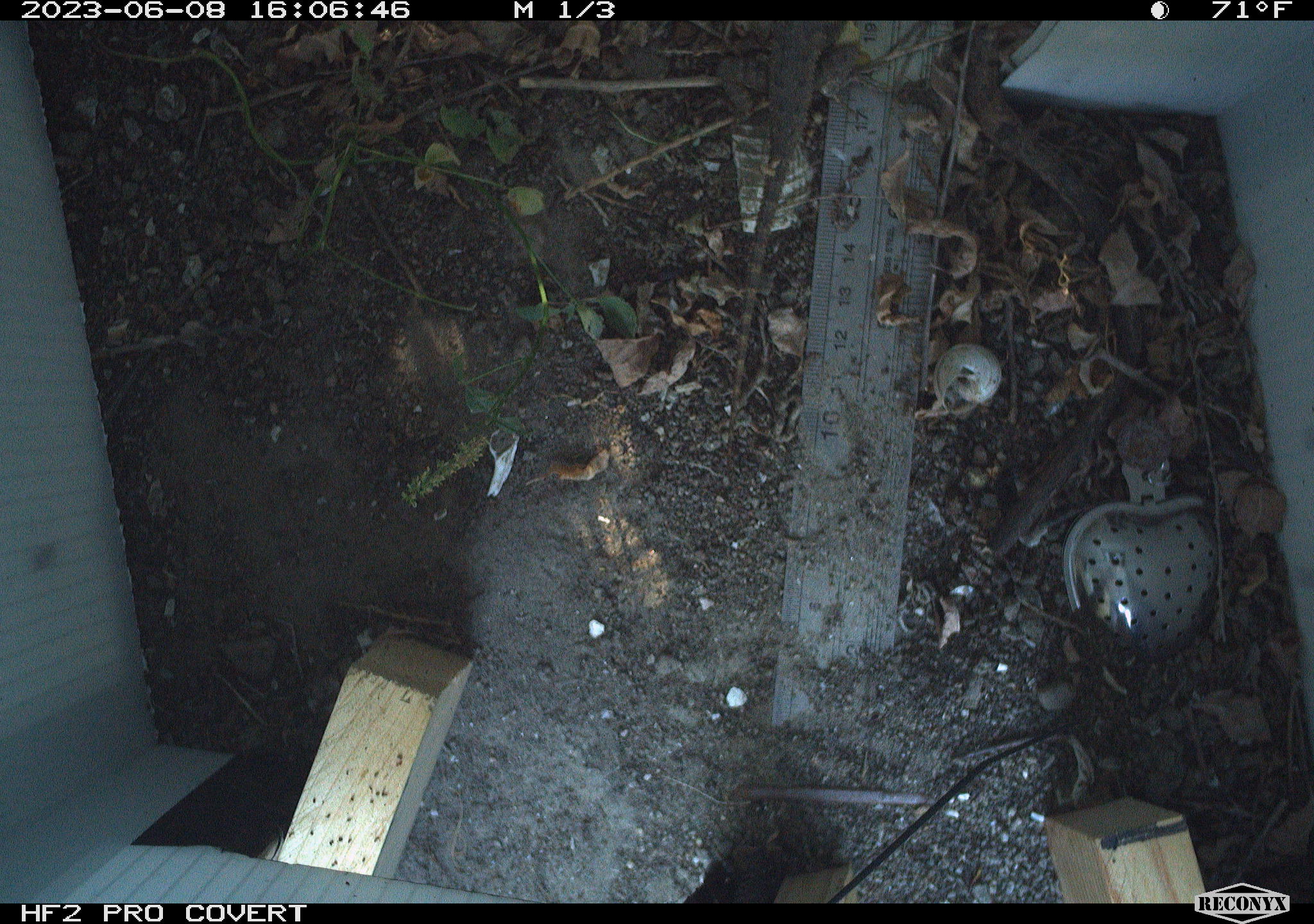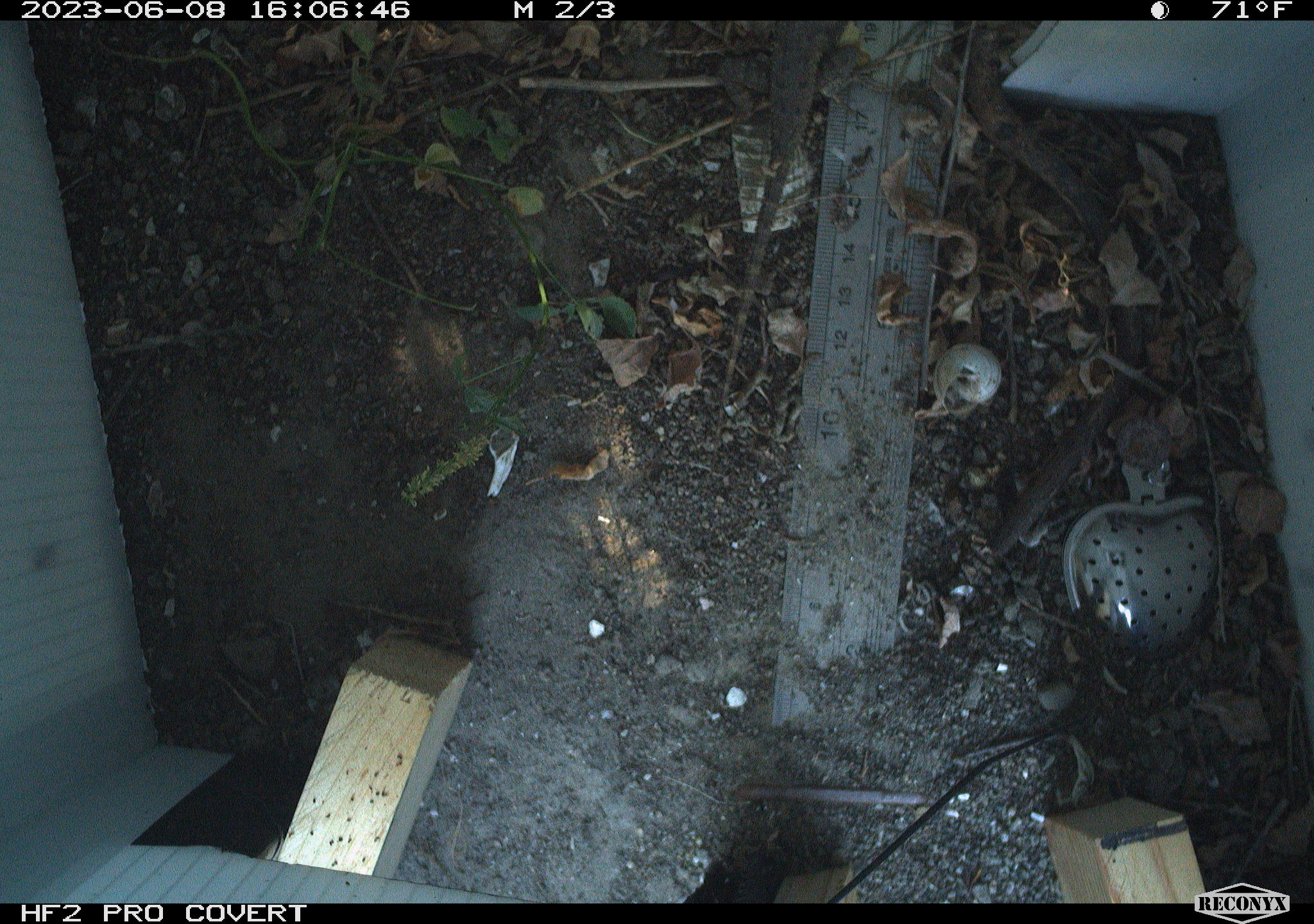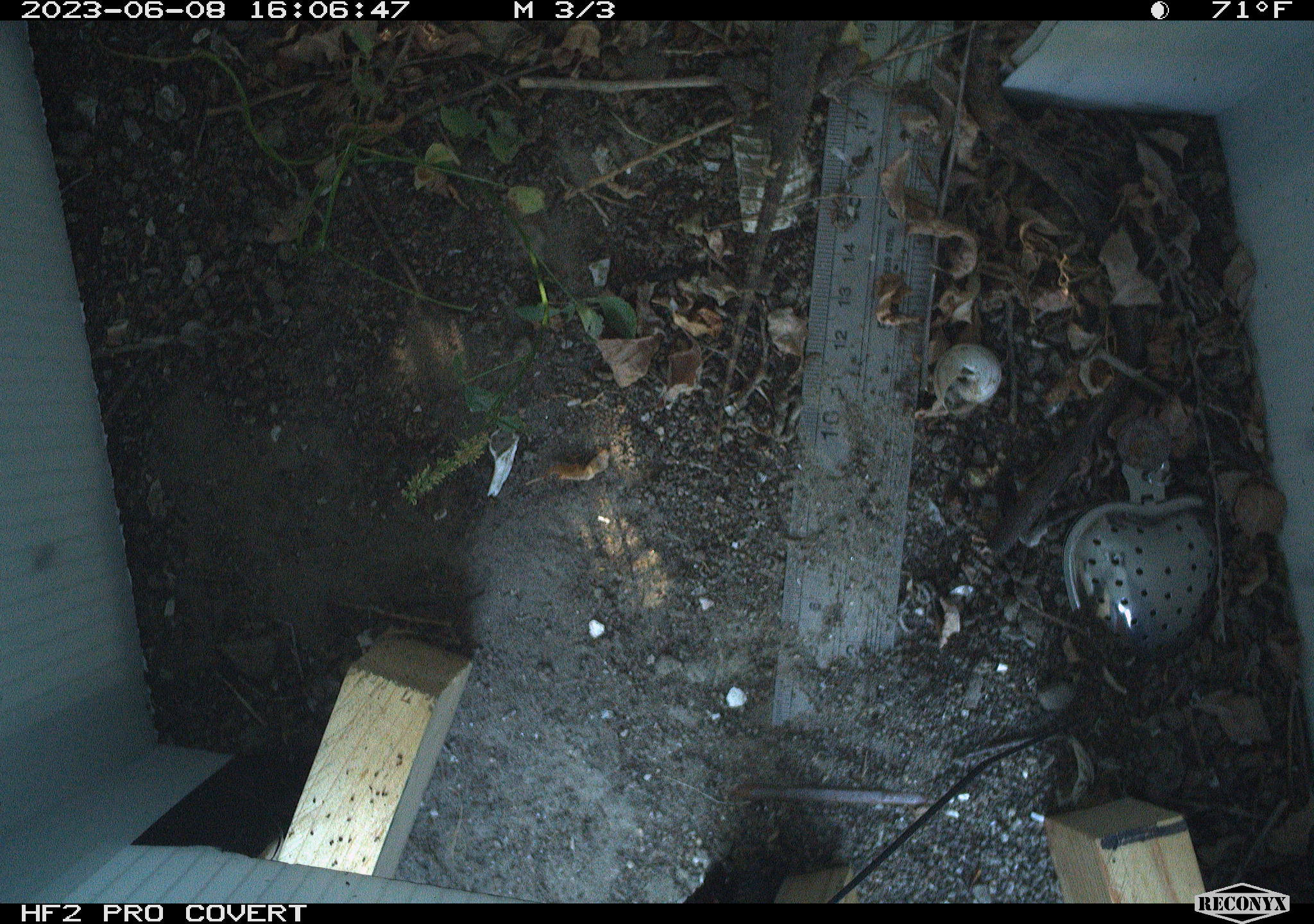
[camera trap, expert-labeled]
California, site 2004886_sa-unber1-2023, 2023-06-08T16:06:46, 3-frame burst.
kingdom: Animalia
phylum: Chordata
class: Reptilia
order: Squamata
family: Phrynosomatidae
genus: Sceloporus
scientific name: Sceloporus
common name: spiny lizards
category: sceloporus species